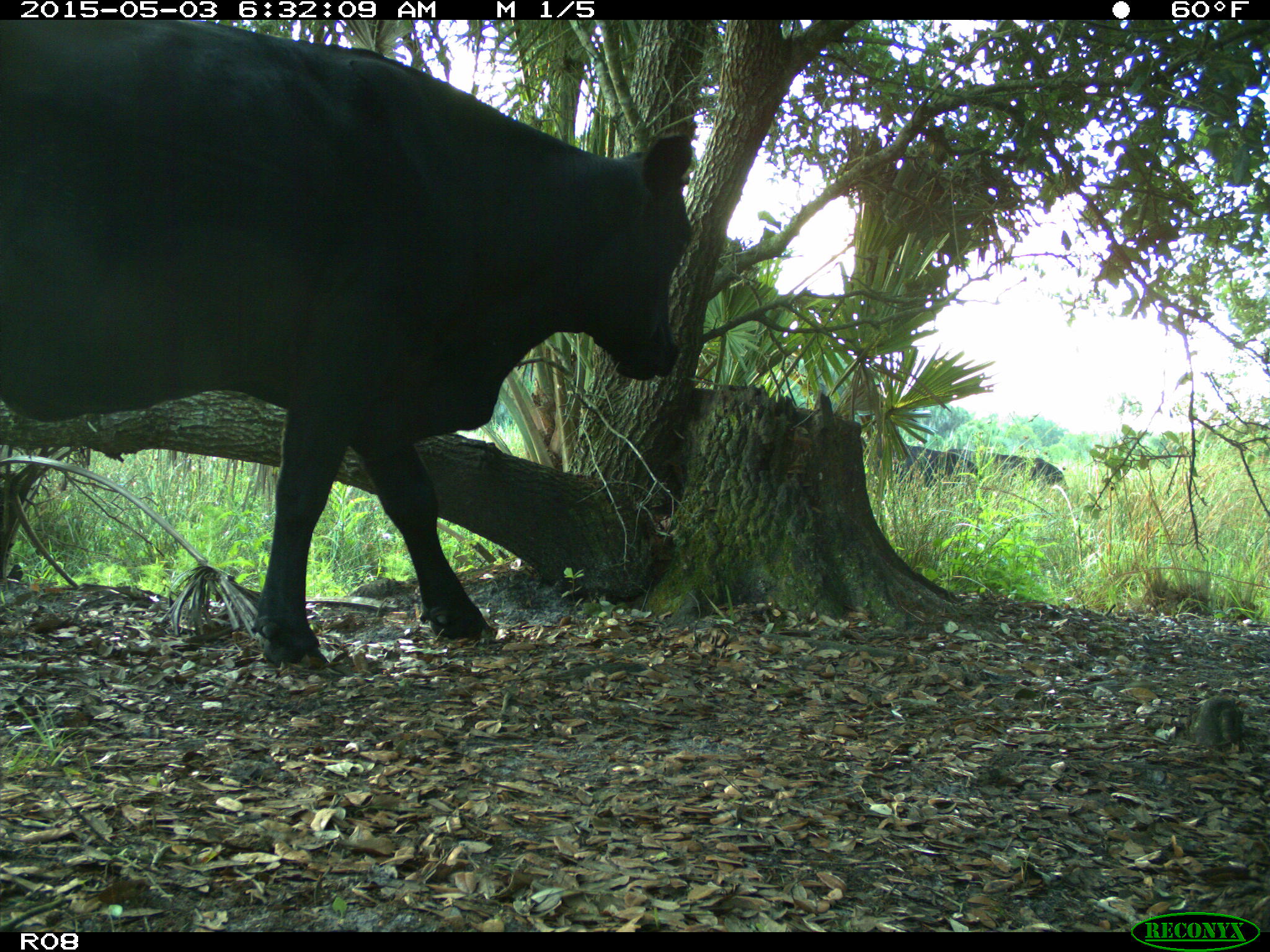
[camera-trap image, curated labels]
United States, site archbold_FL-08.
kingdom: Animalia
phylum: Chordata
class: Mammalia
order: Artiodactyla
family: Bovidae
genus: Bos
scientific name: Bos taurus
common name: domestic cow